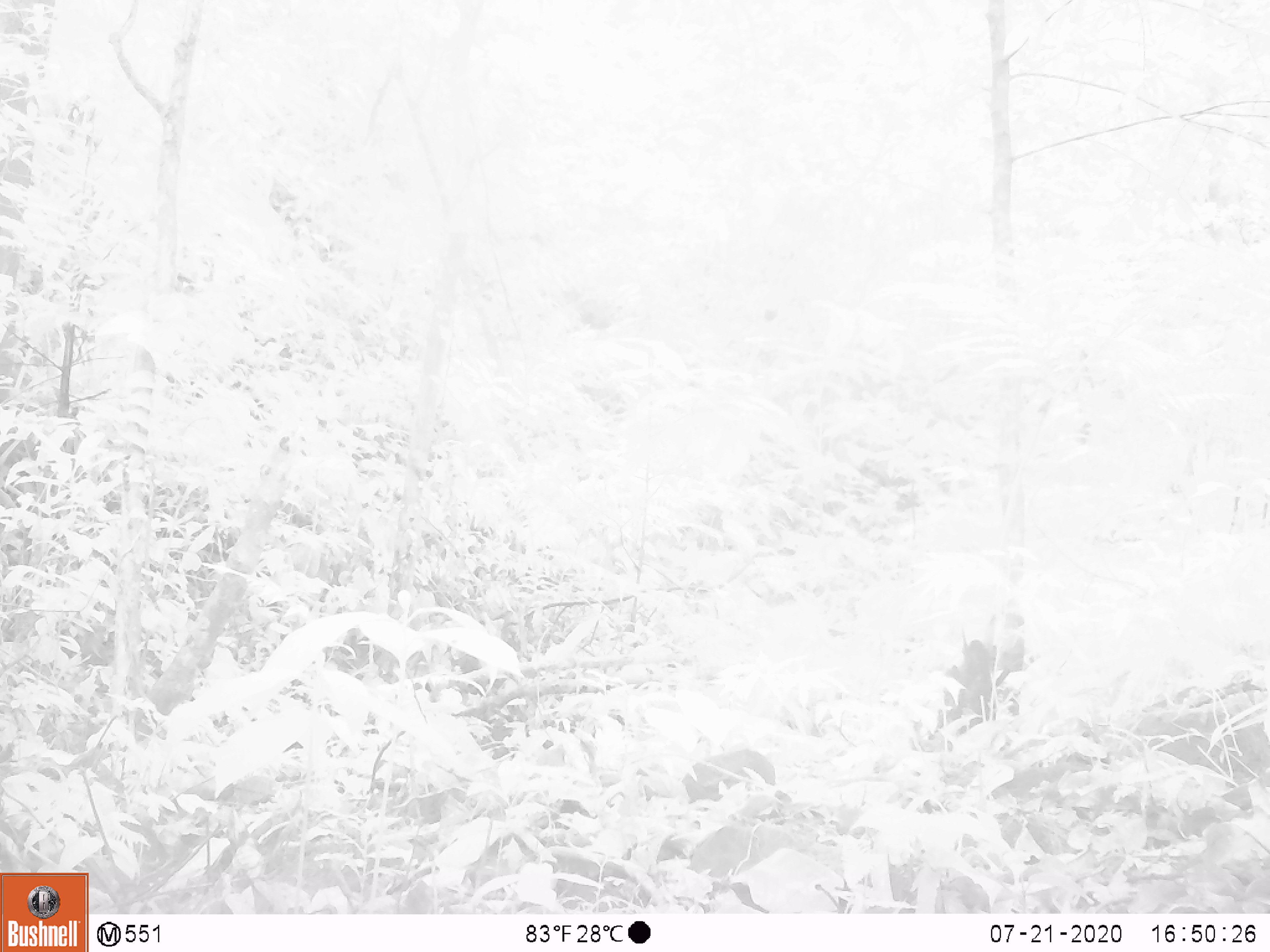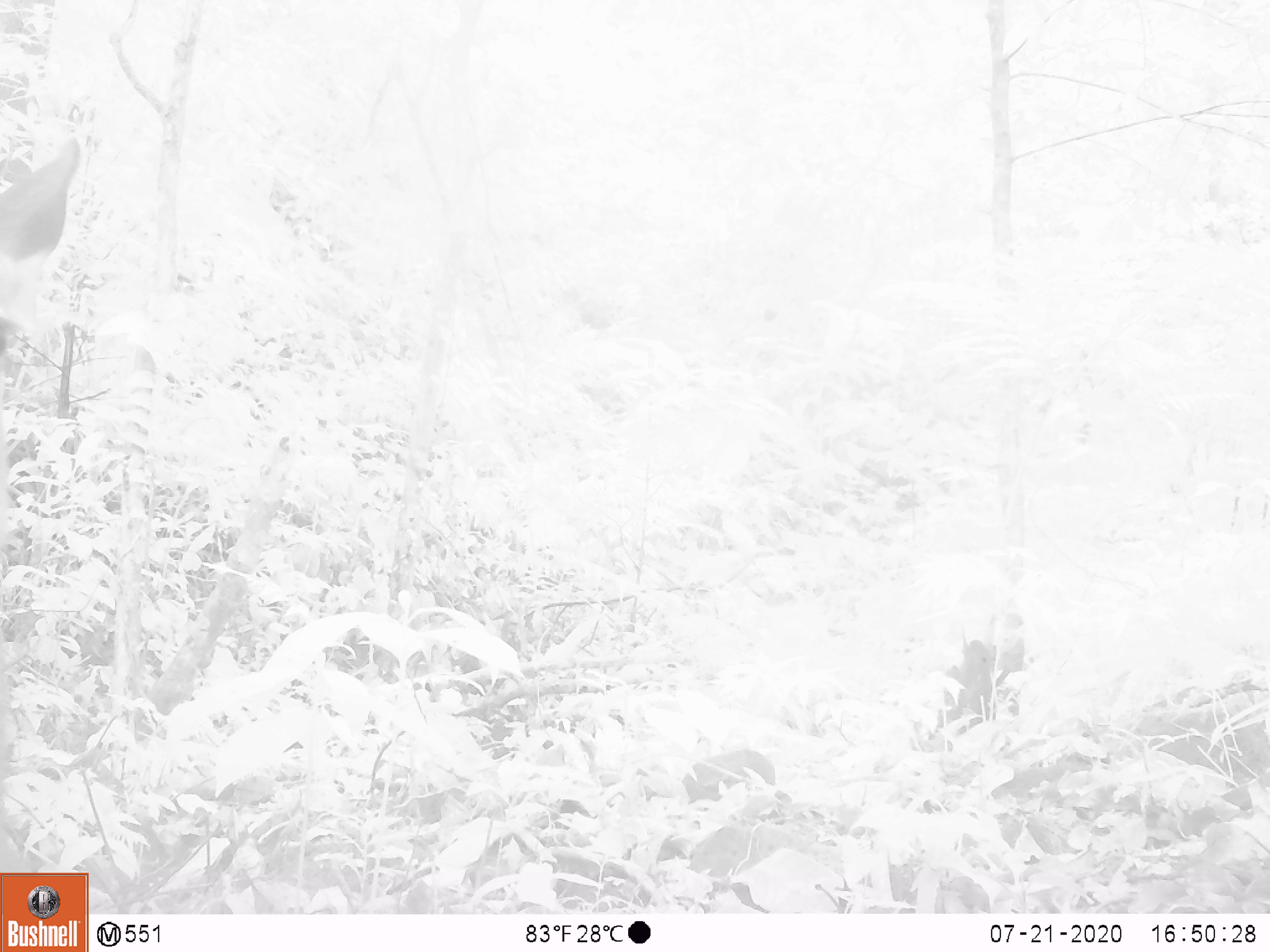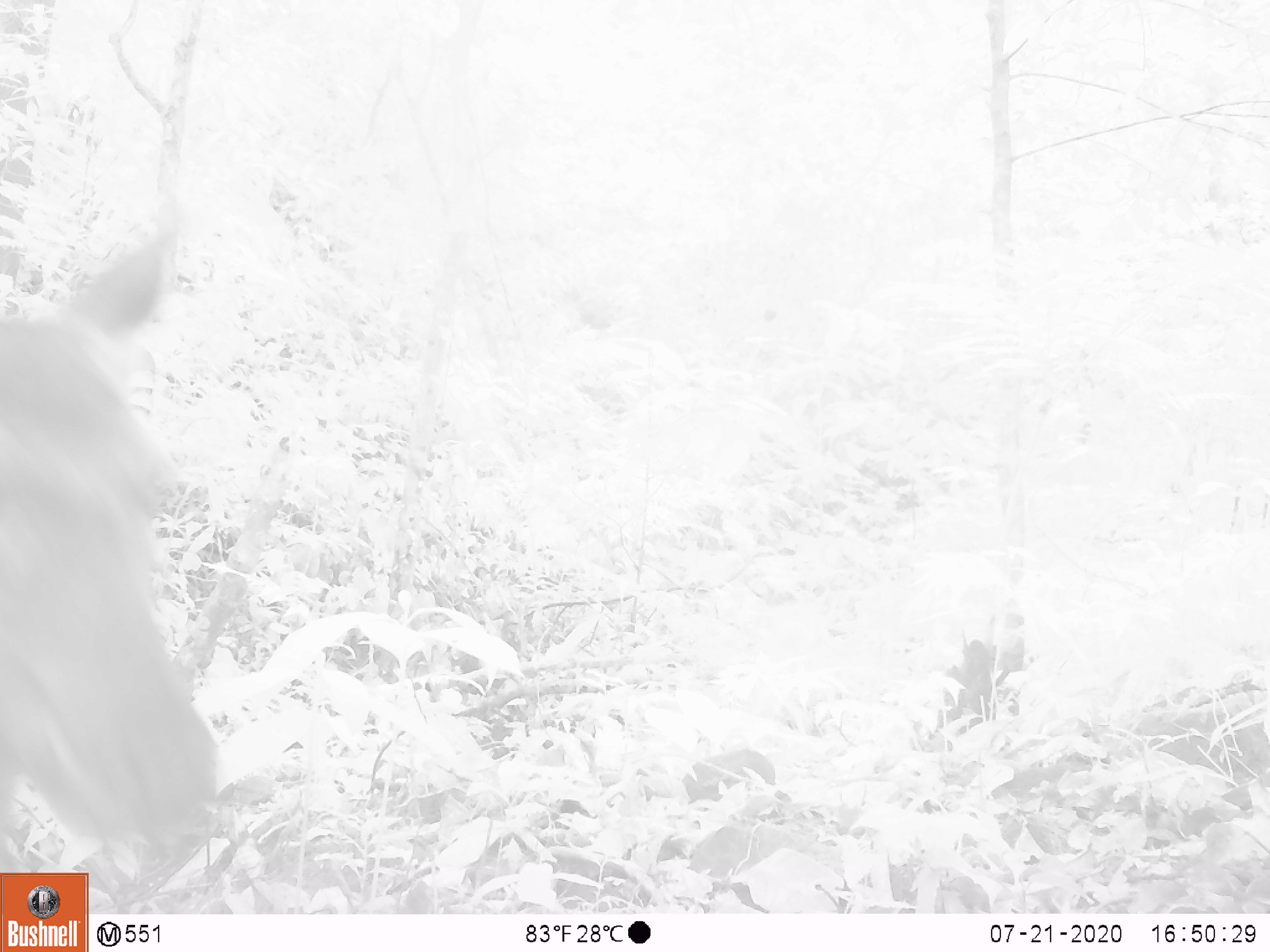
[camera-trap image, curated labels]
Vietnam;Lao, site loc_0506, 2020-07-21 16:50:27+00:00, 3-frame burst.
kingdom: Animalia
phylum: Chordata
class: Mammalia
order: Artiodactyla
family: Cervidae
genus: Rusa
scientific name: Rusa unicolor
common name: sambar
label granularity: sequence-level